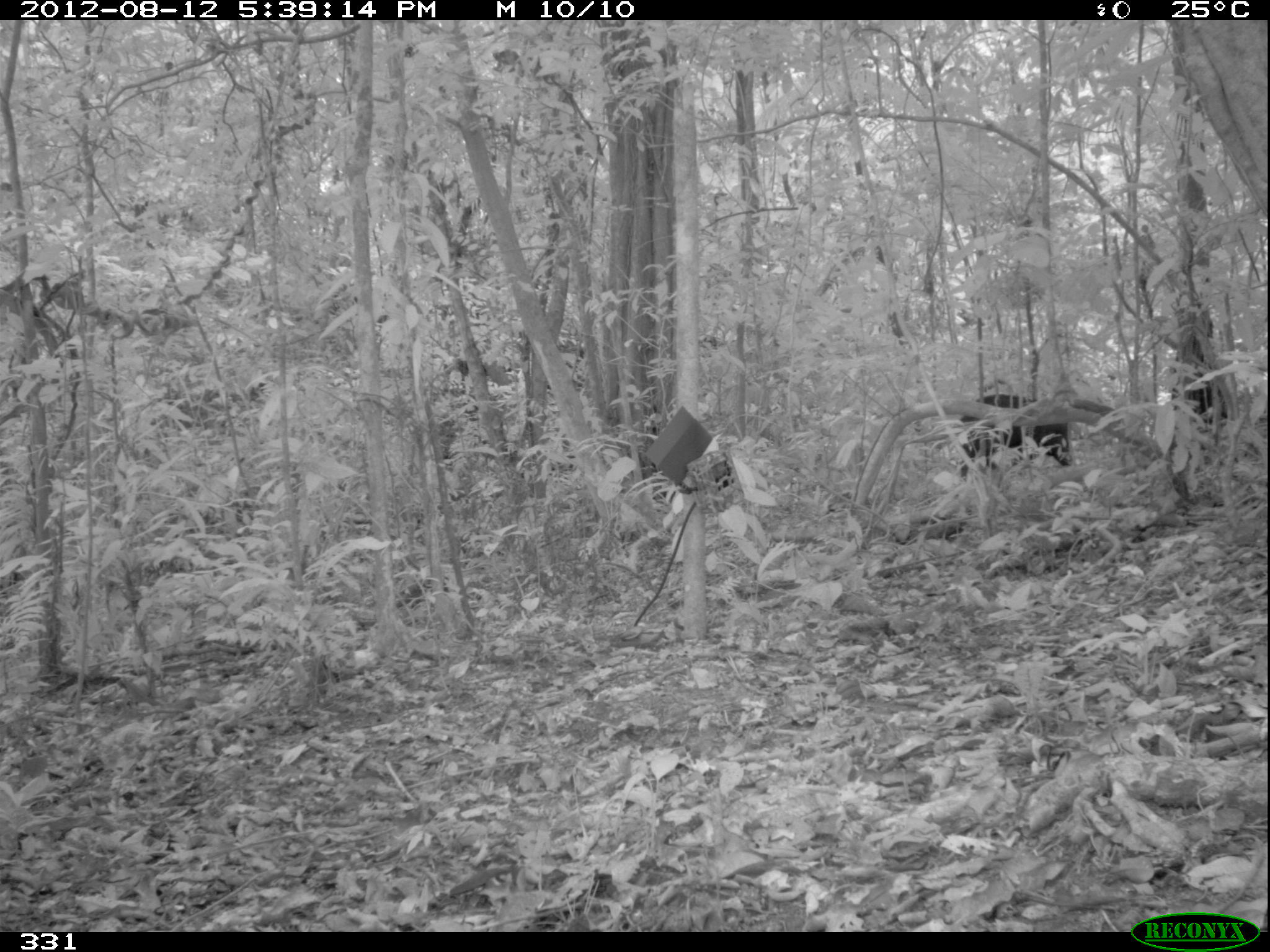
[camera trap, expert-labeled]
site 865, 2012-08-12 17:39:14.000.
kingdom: Animalia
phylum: Chordata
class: Mammalia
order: Artiodactyla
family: Tayassuidae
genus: Tayassu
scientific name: Tayassu pecari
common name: white-lipped peccary